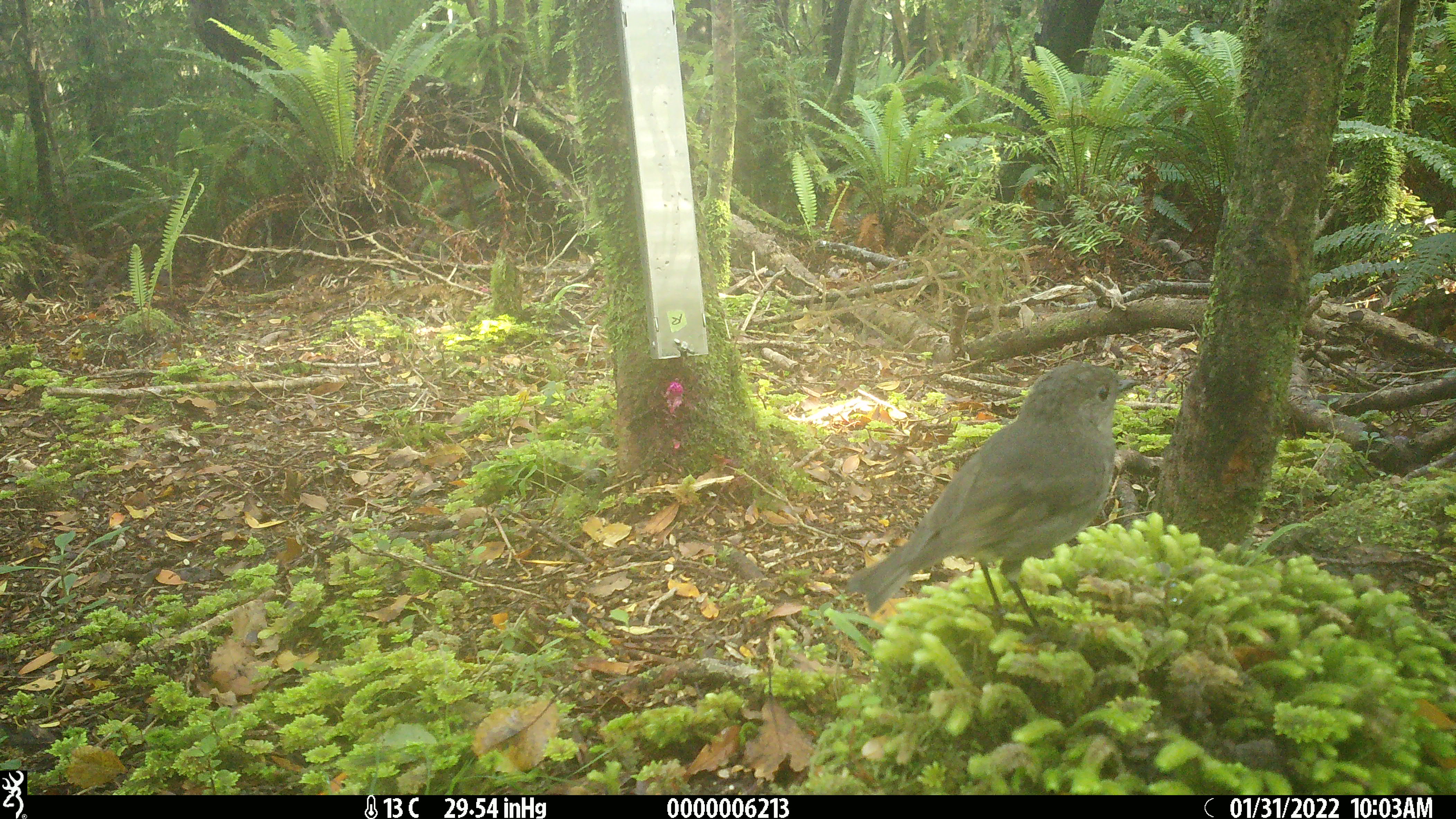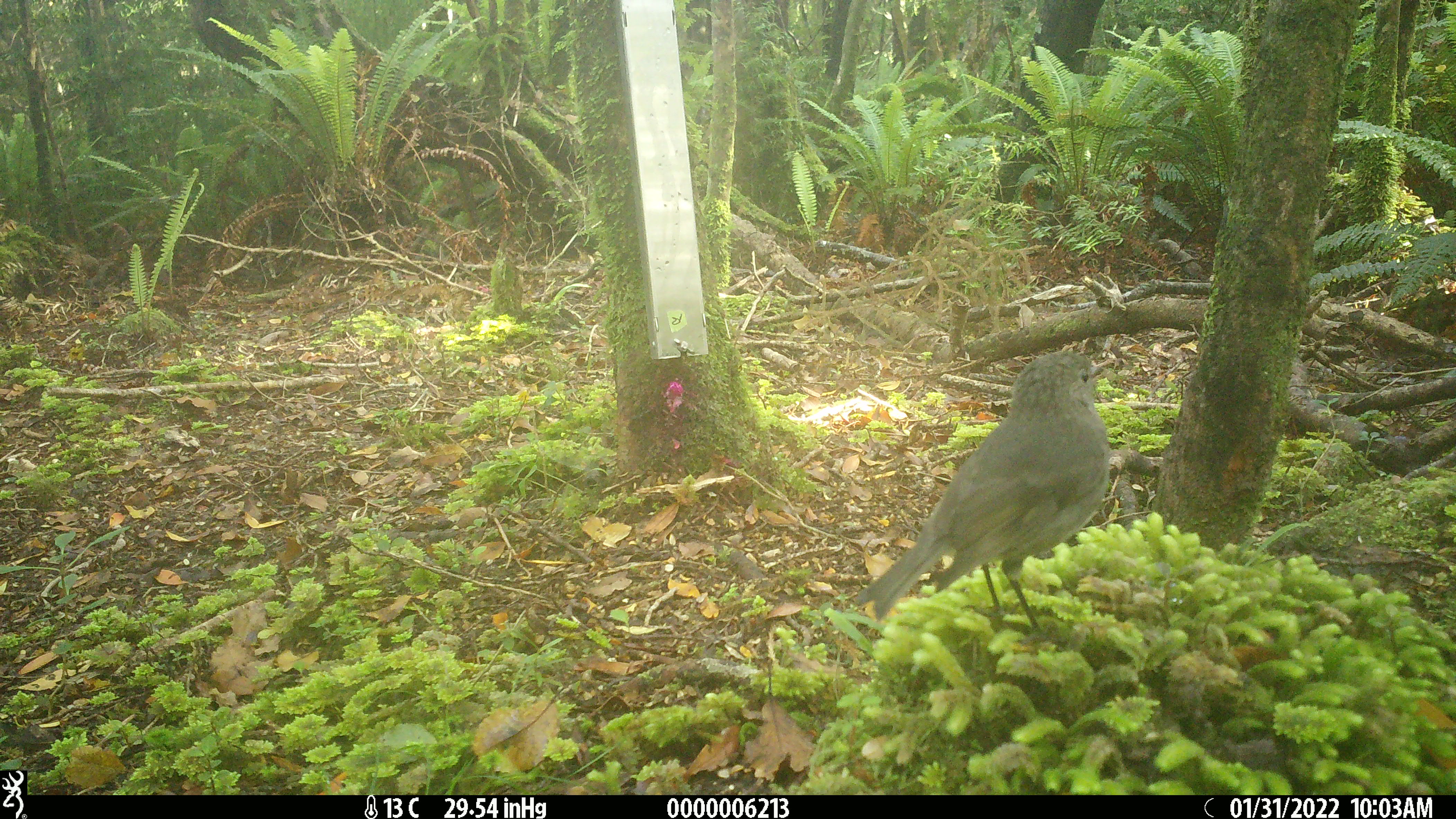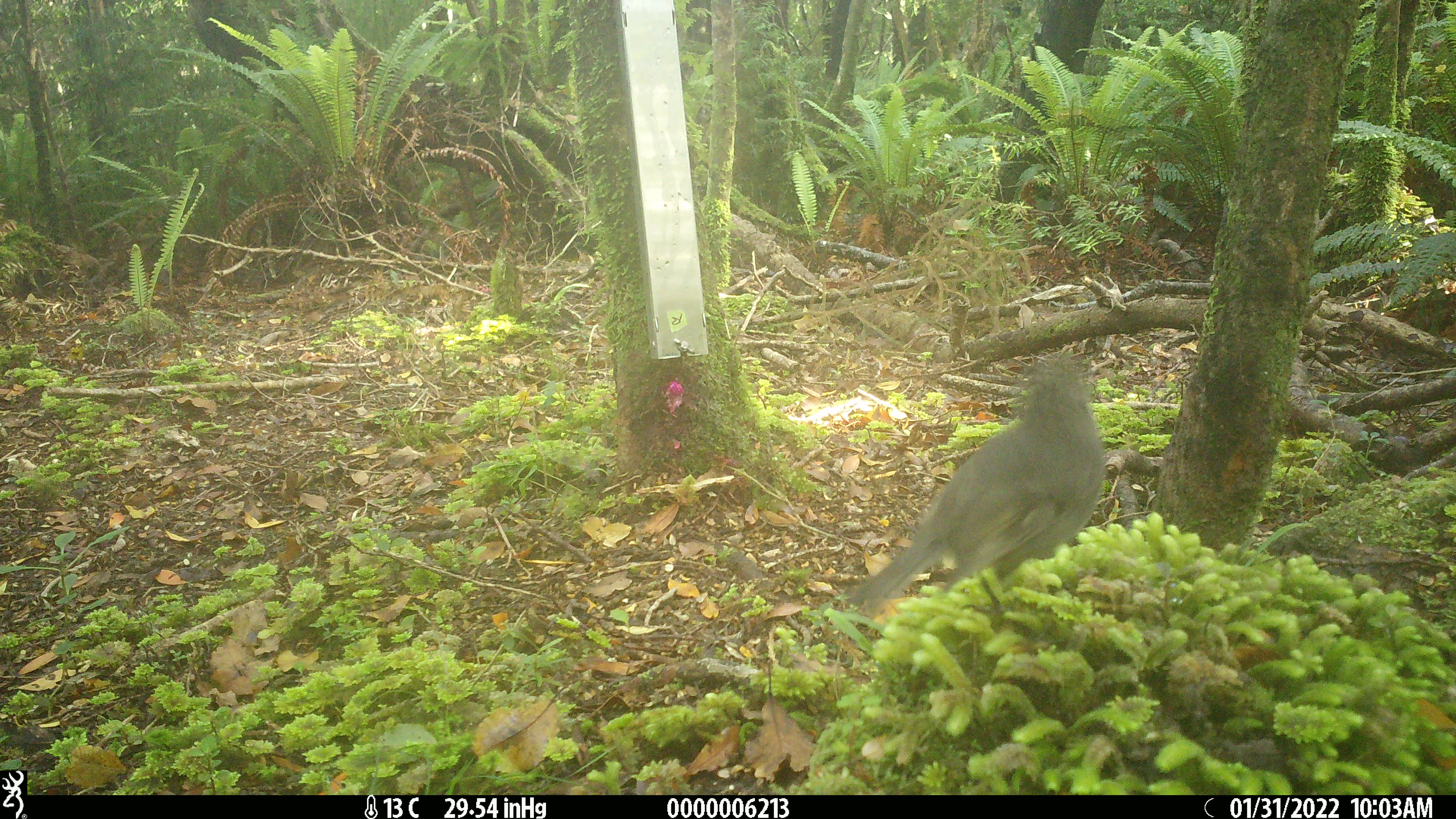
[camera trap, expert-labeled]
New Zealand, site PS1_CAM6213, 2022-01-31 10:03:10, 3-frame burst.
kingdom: Animalia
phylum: Chordata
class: Aves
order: Passeriformes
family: Petroicidae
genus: Petroica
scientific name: Petroica australis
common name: new zealand robin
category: robin